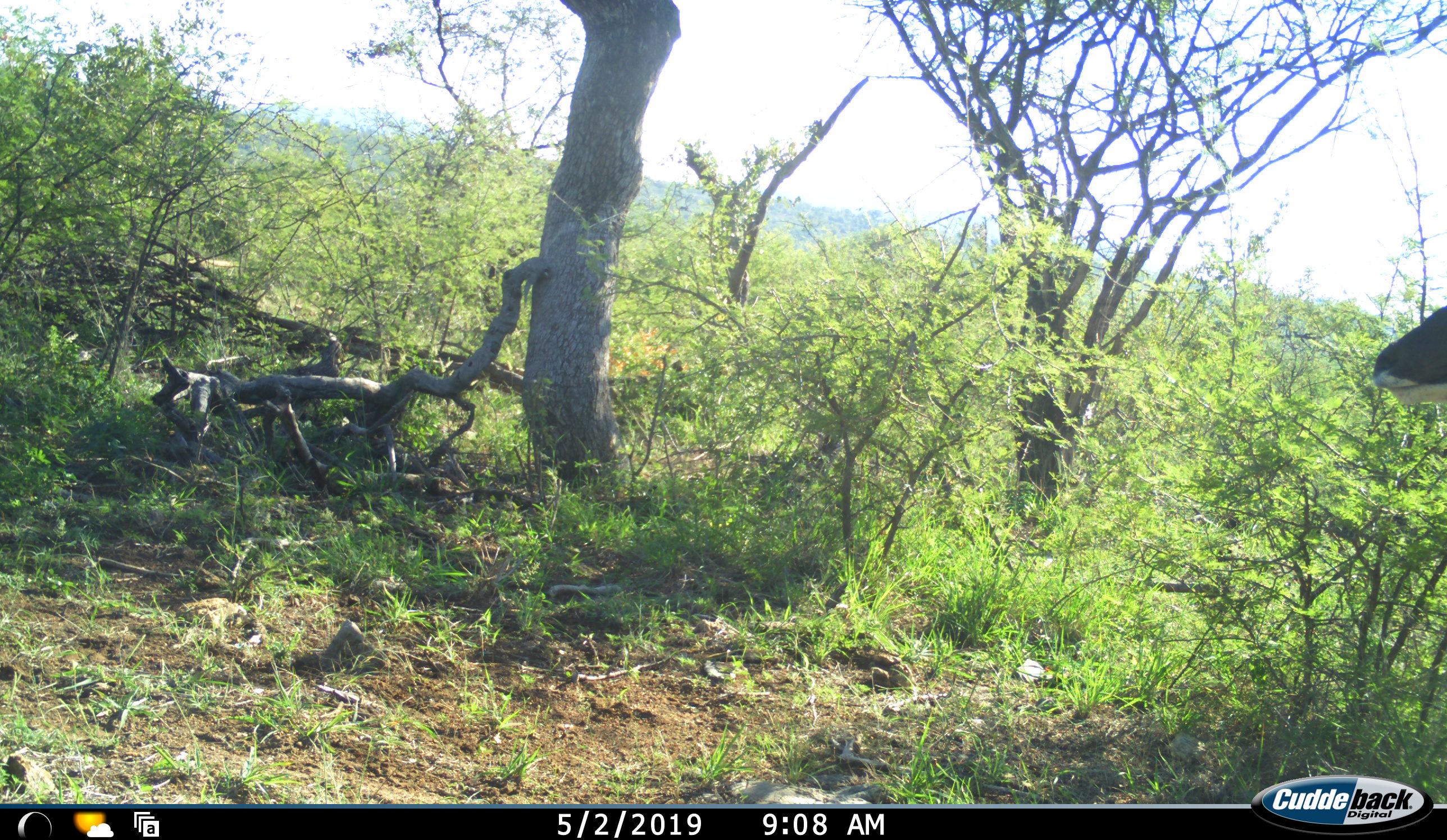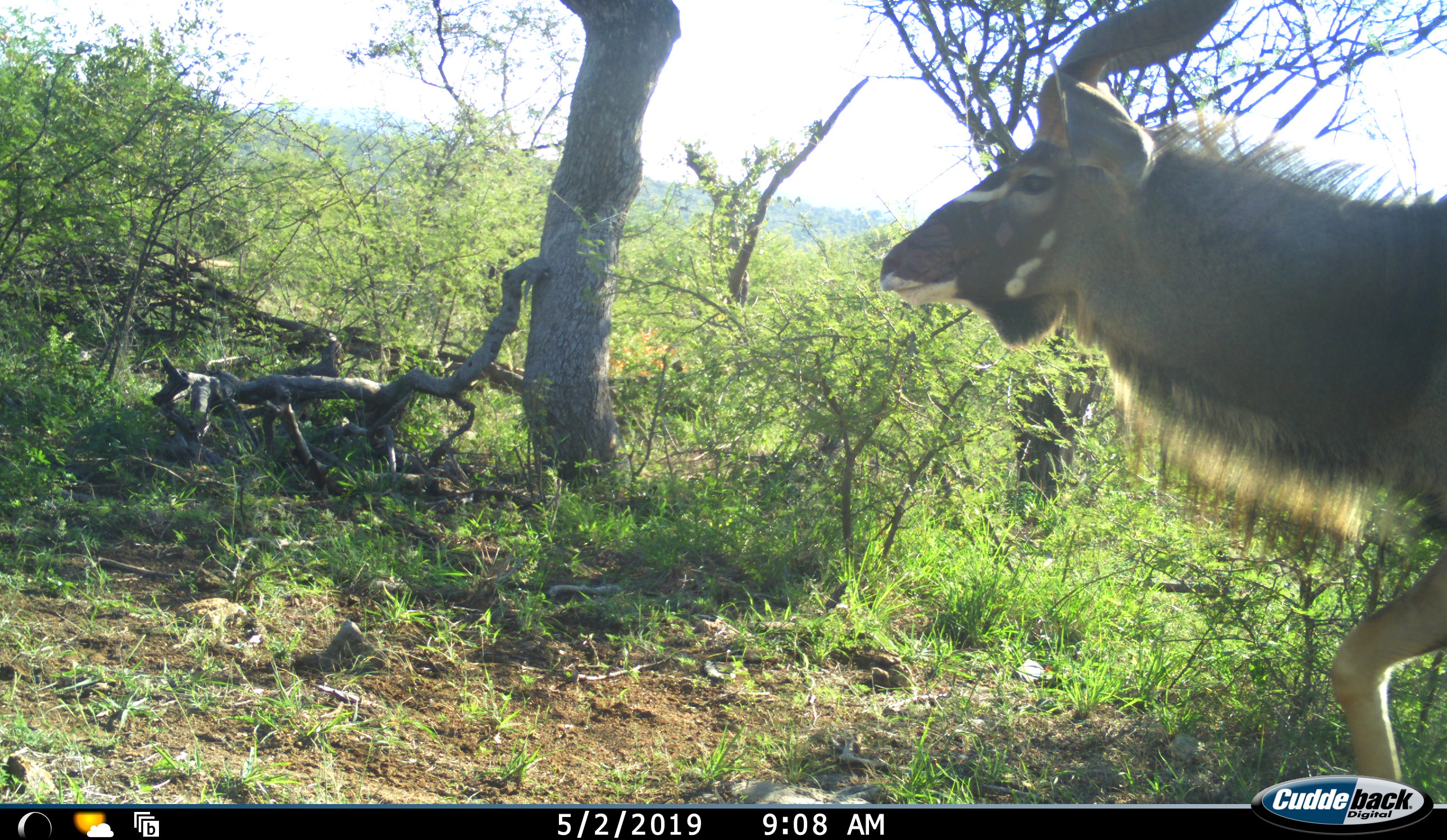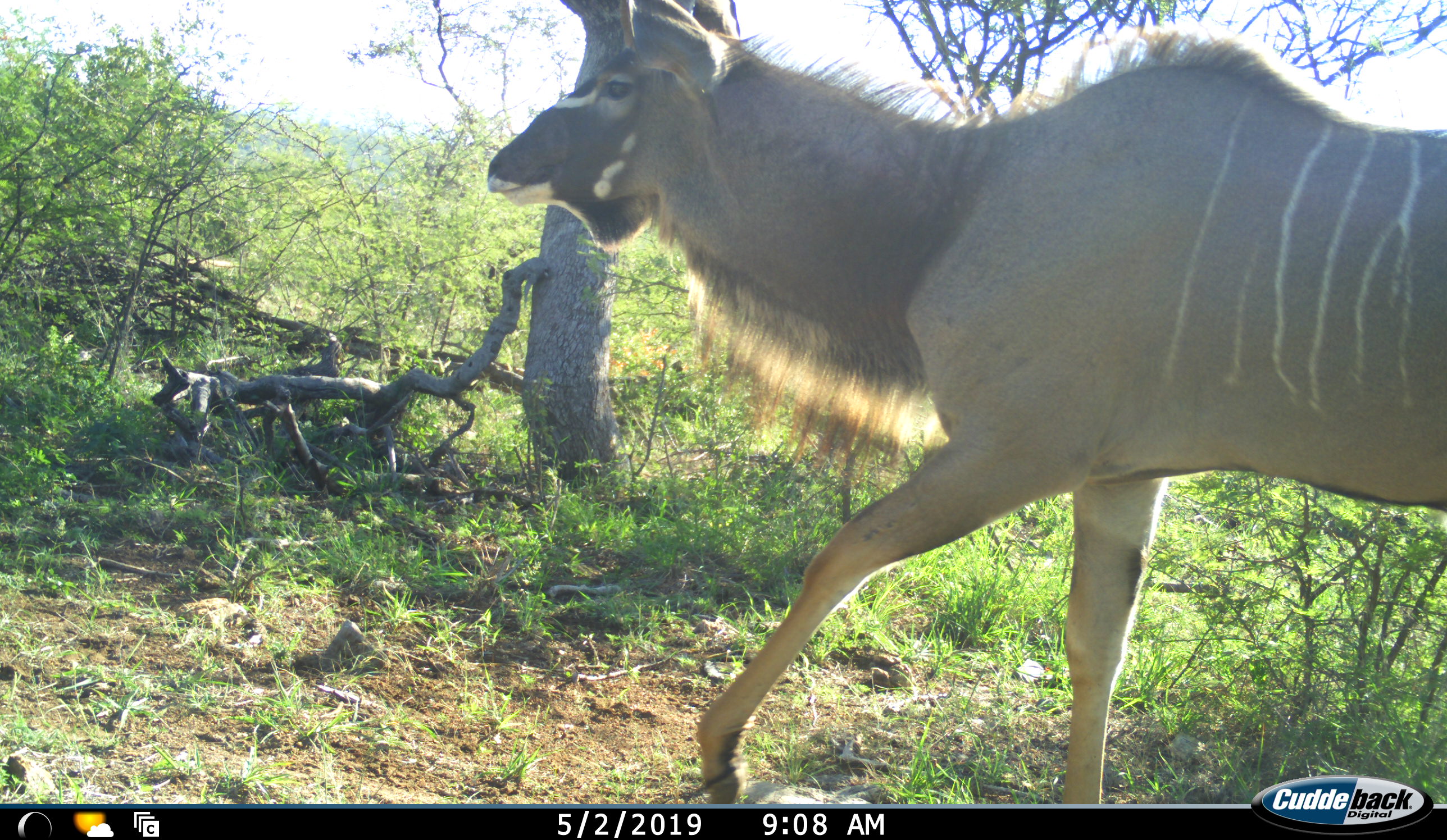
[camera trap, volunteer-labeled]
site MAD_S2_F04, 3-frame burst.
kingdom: Animalia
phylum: Chordata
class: Mammalia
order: Artiodactyla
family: Bovidae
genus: Tragelaphus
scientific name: Tragelaphus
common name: kudu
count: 1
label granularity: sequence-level